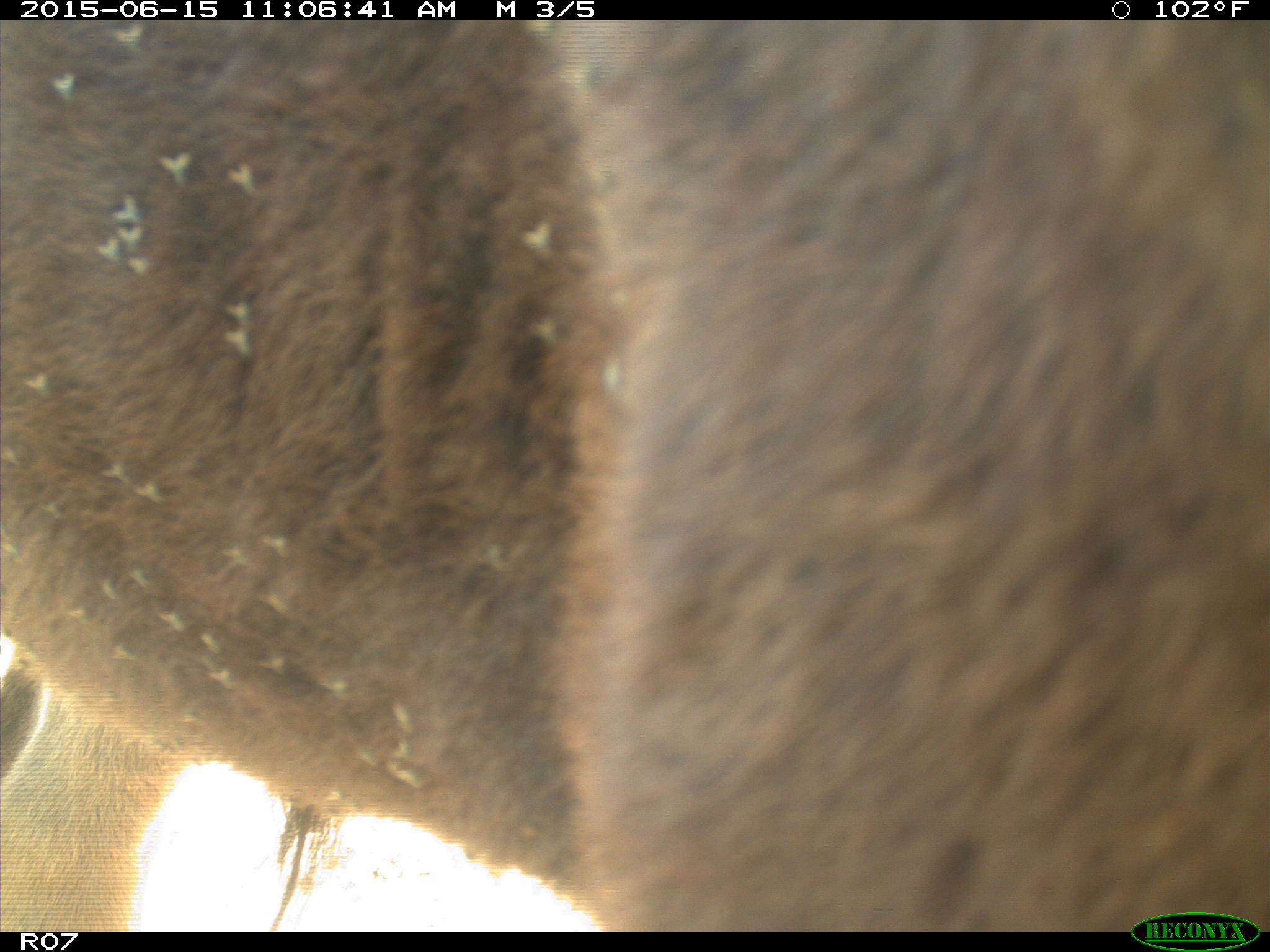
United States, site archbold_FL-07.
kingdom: Animalia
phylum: Chordata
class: Mammalia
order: Artiodactyla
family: Bovidae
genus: Bos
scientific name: Bos taurus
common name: domestic cow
Bos taurus (domestic cow).